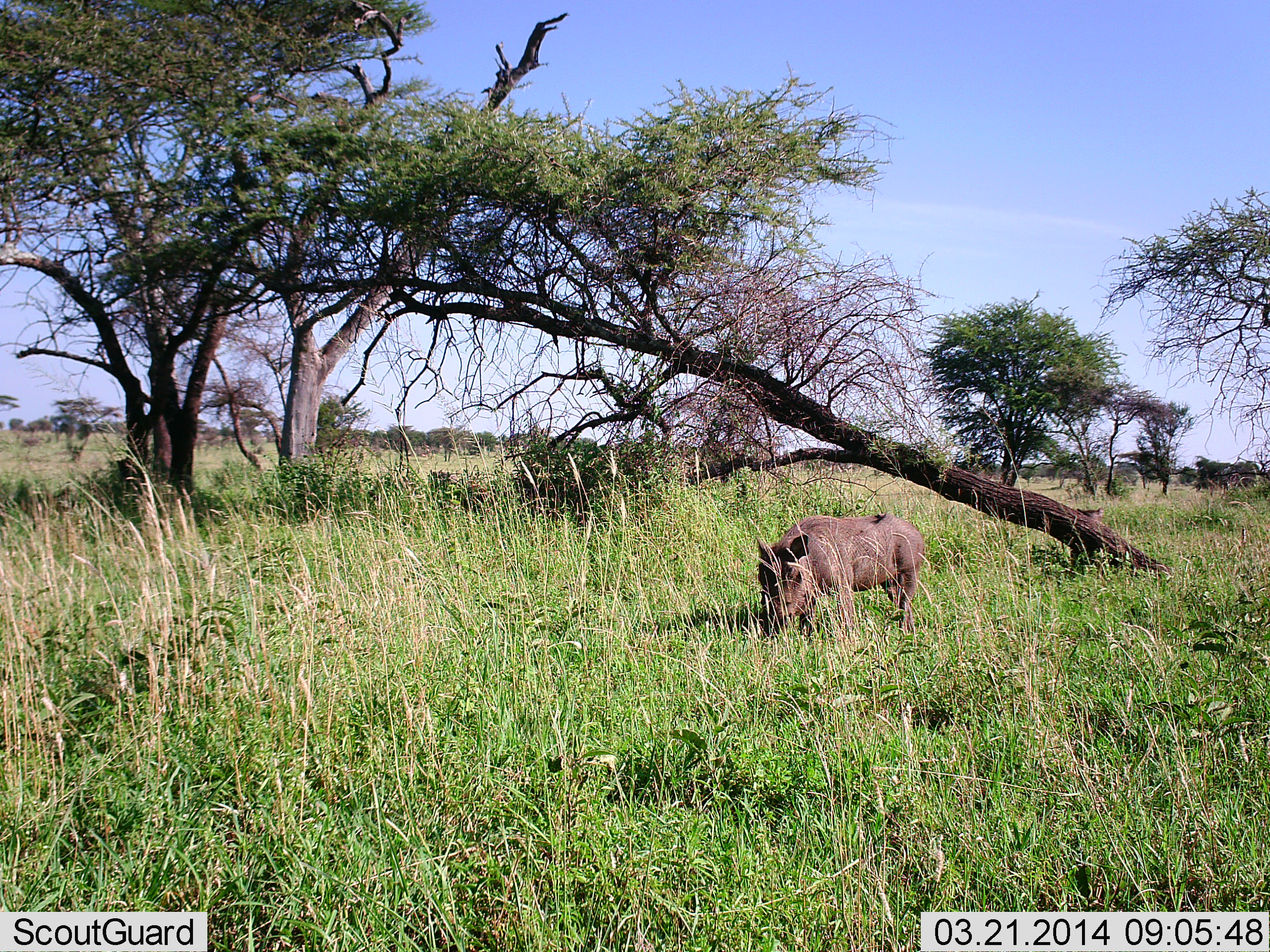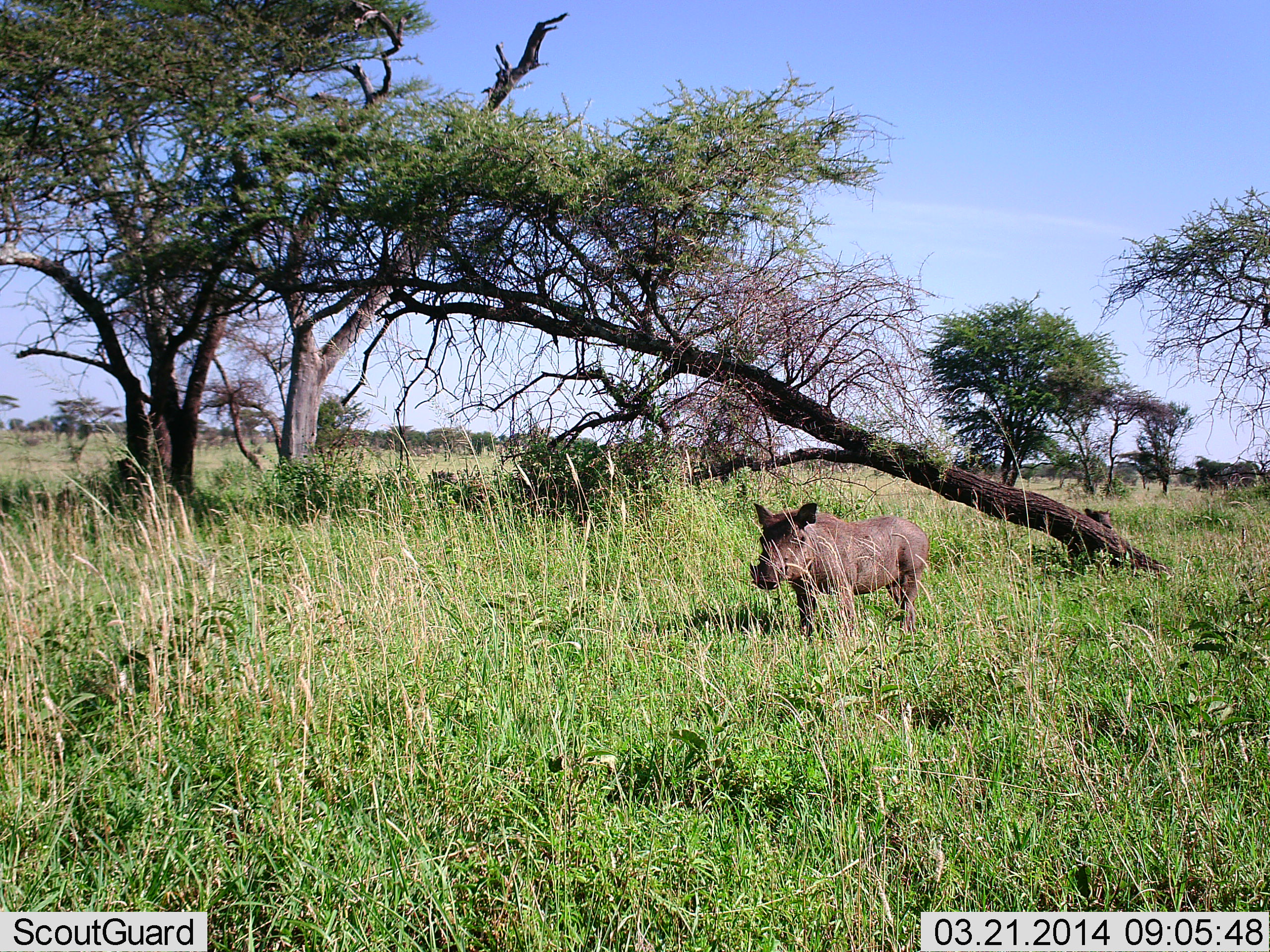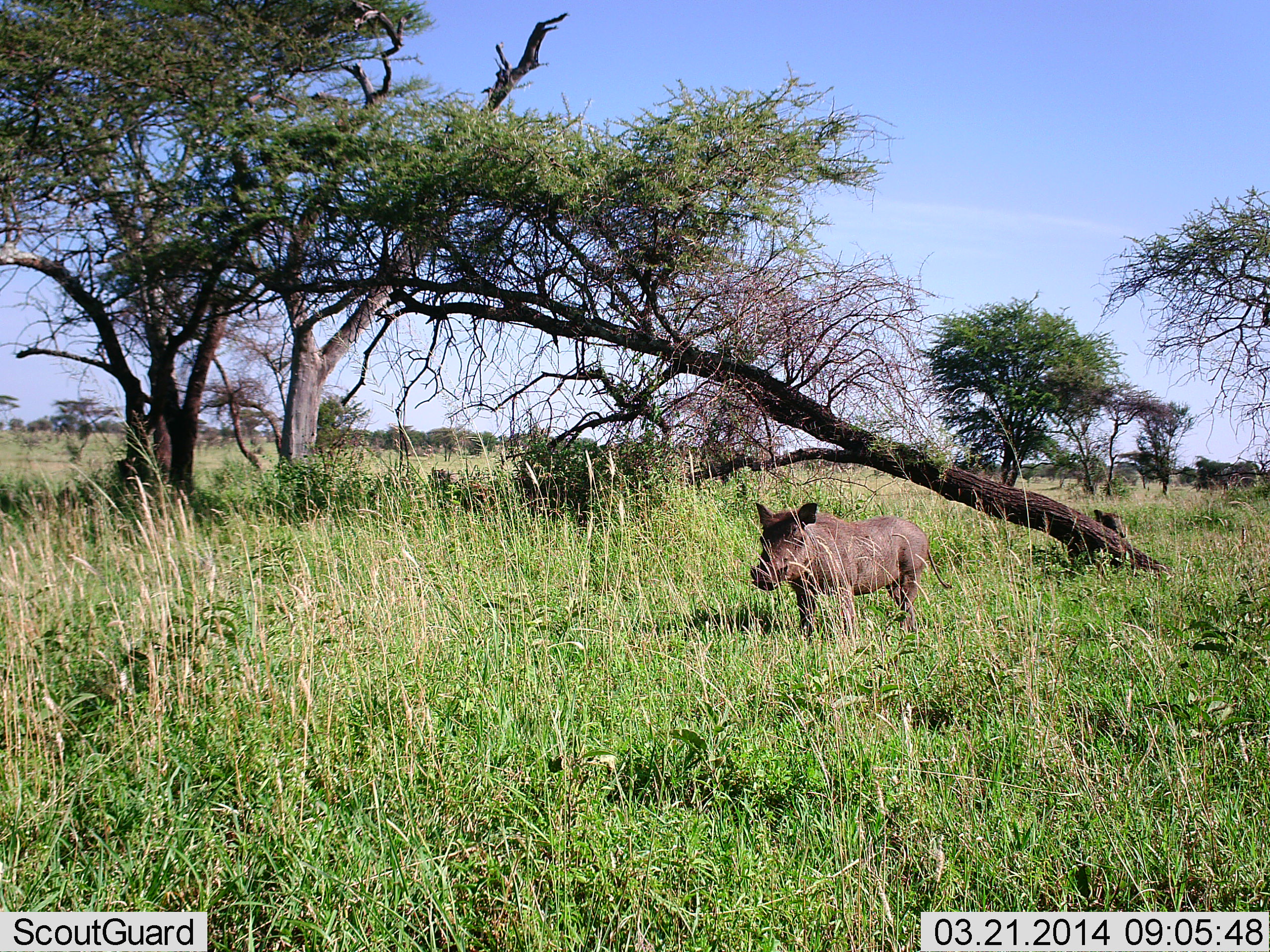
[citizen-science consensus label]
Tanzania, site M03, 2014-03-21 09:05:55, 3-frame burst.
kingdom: Animalia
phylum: Chordata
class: Mammalia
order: Artiodactyla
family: Suidae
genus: Phacochoerus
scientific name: Phacochoerus africanus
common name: warthog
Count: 2.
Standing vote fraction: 70%.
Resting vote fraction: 0%.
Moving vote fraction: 20%.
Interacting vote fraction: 0%.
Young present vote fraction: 0%.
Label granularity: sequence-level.